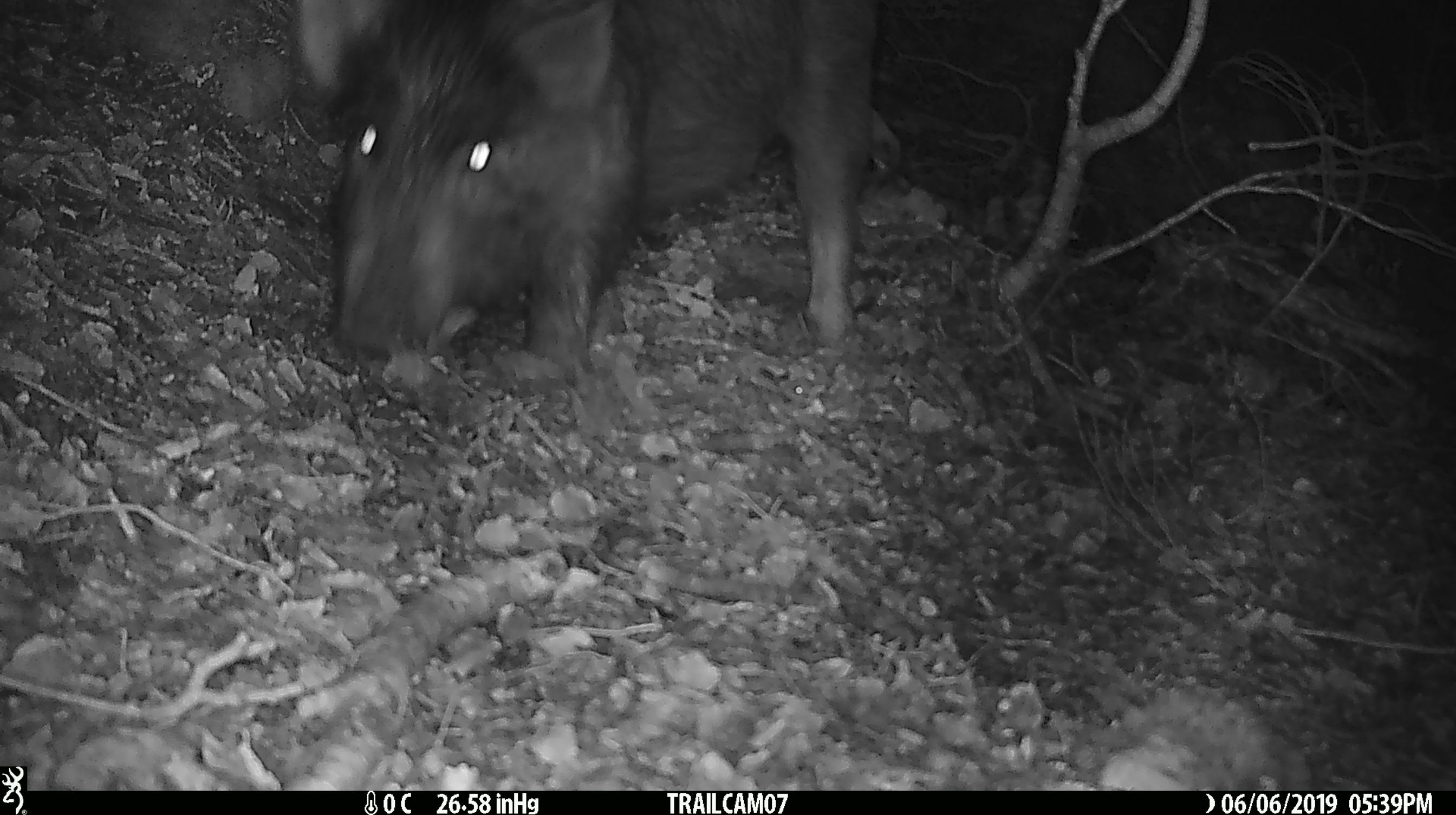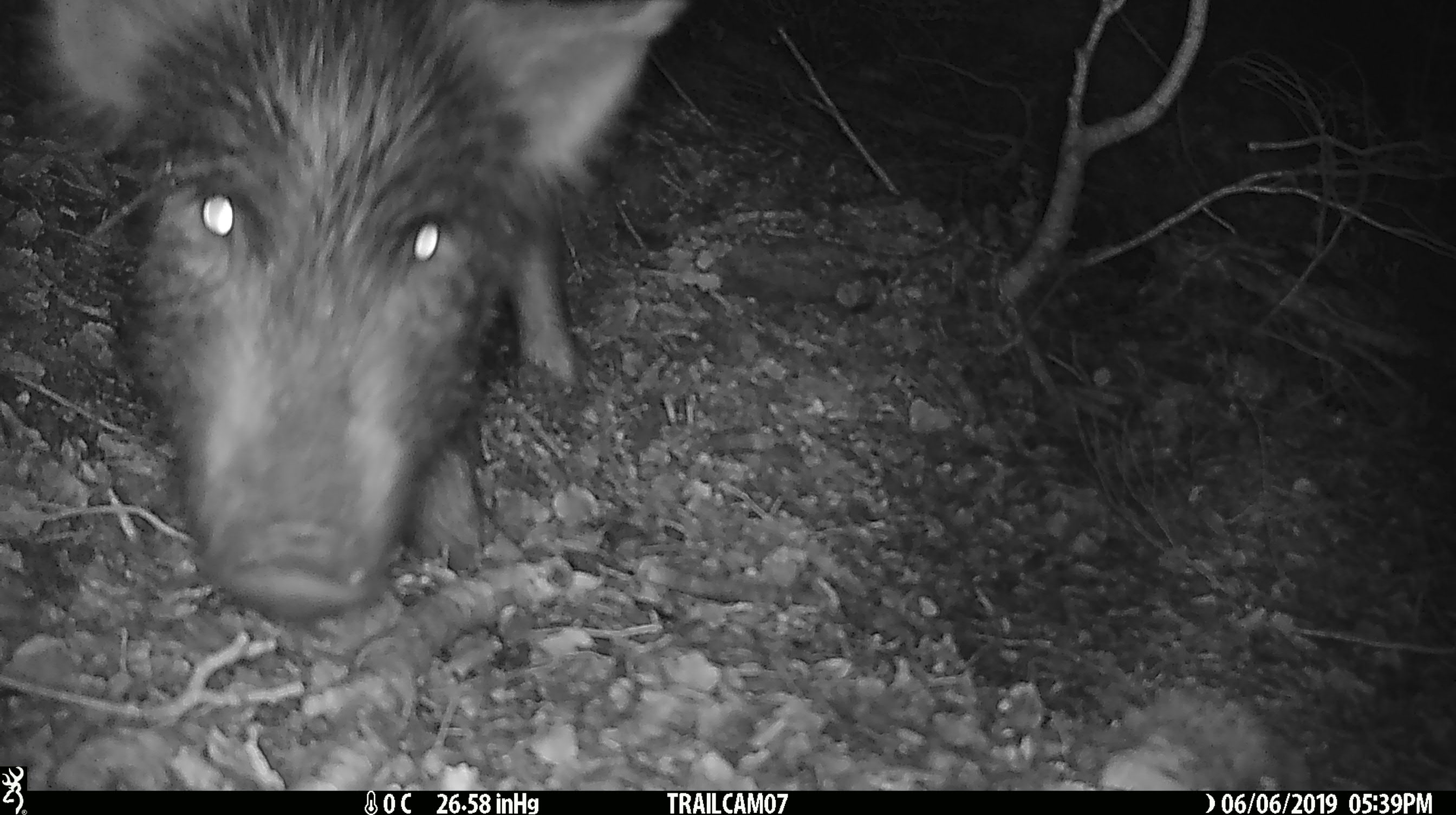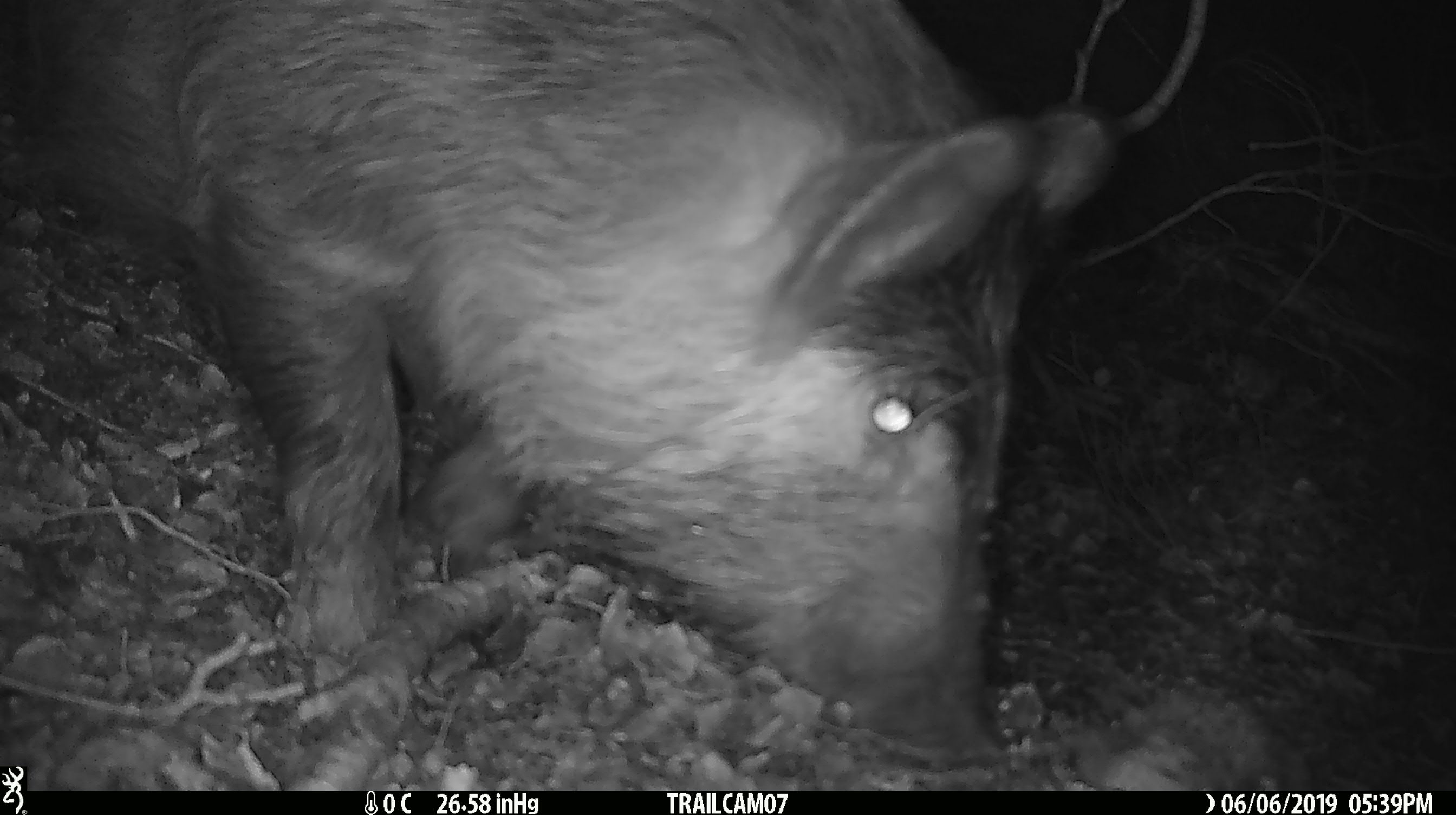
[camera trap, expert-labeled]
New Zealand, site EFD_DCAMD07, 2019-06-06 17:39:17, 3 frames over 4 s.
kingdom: Animalia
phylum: Chordata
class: Mammalia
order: Artiodactyla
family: Suidae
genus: Sus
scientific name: Sus scrofa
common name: pig